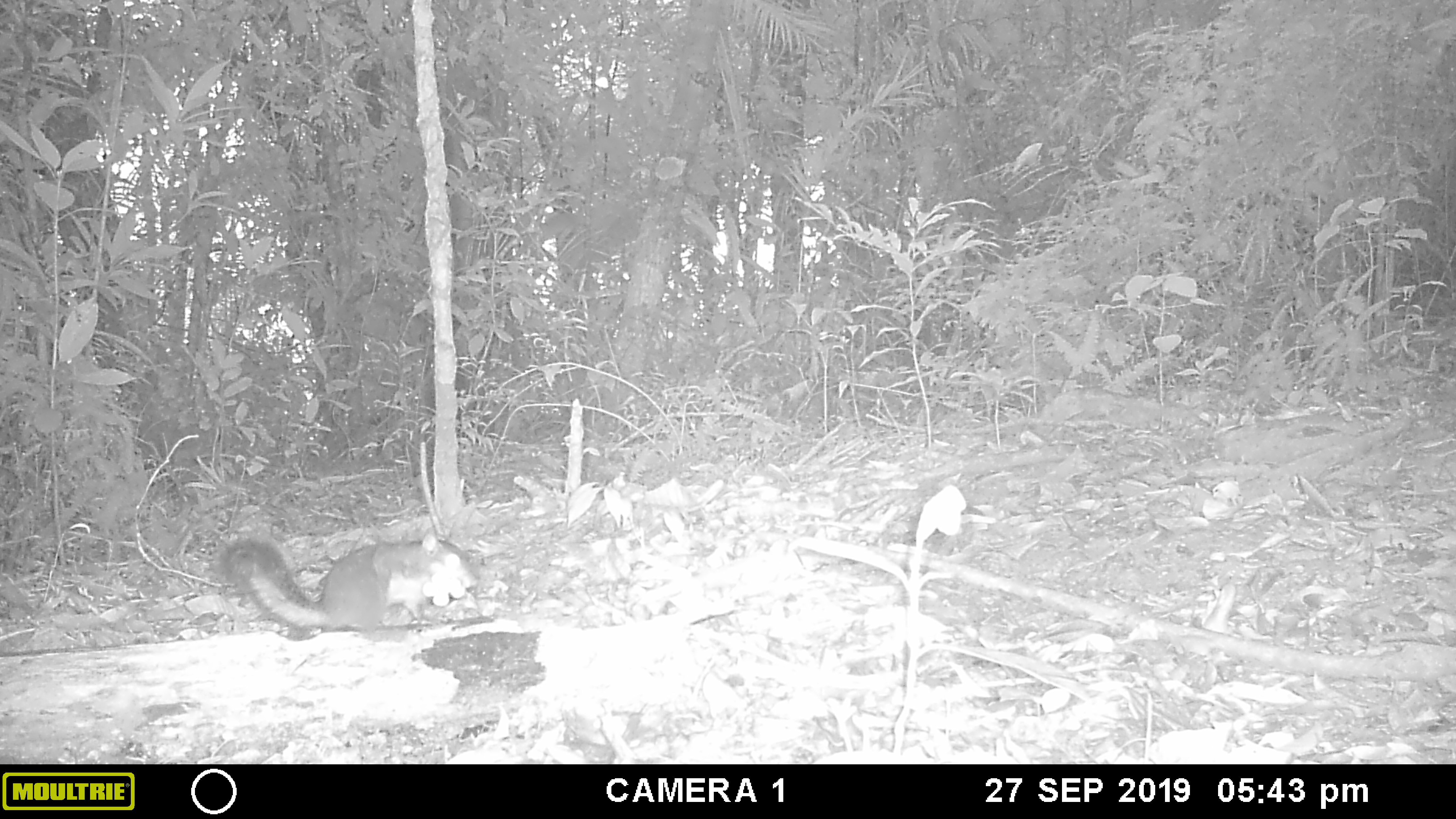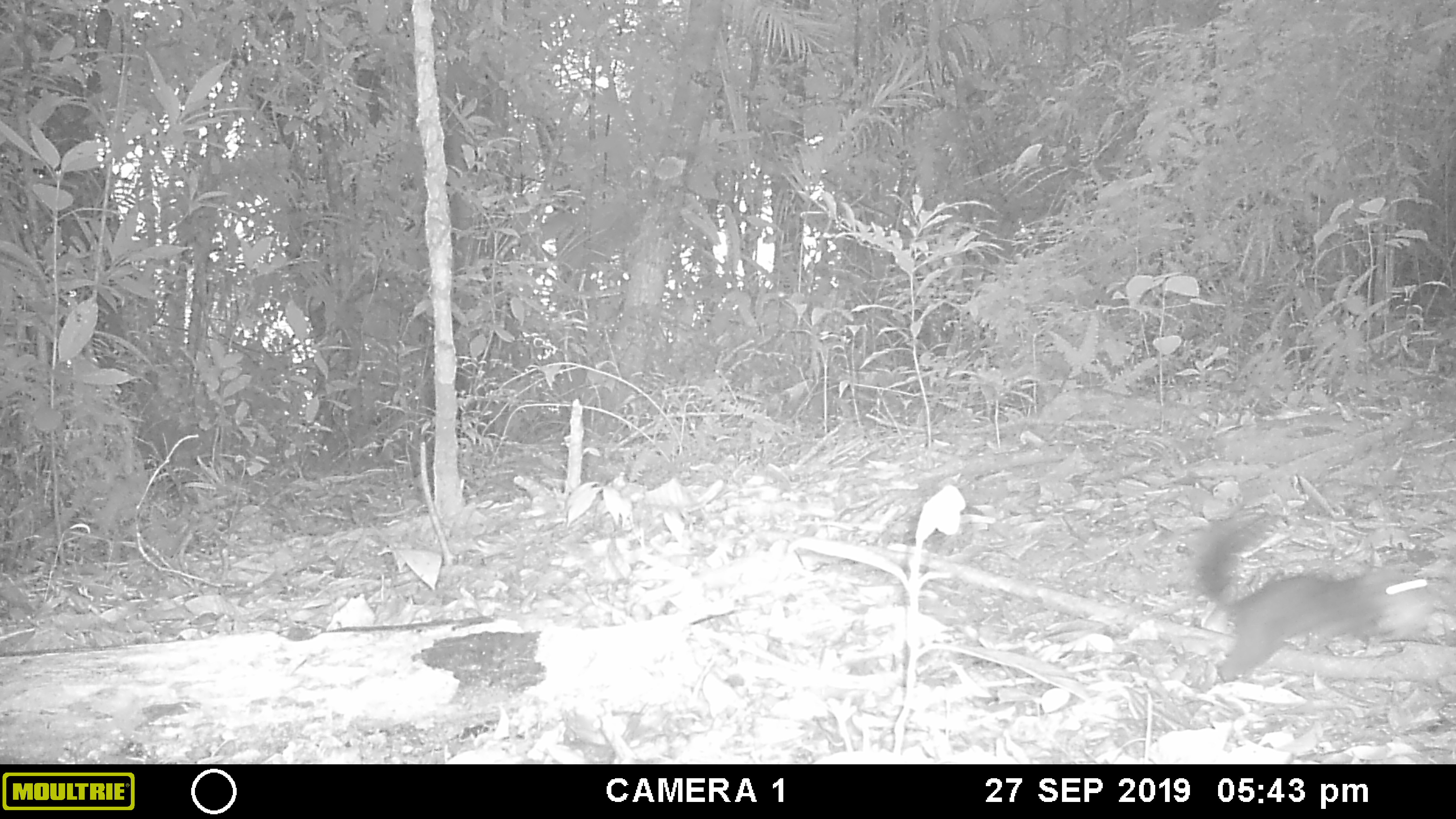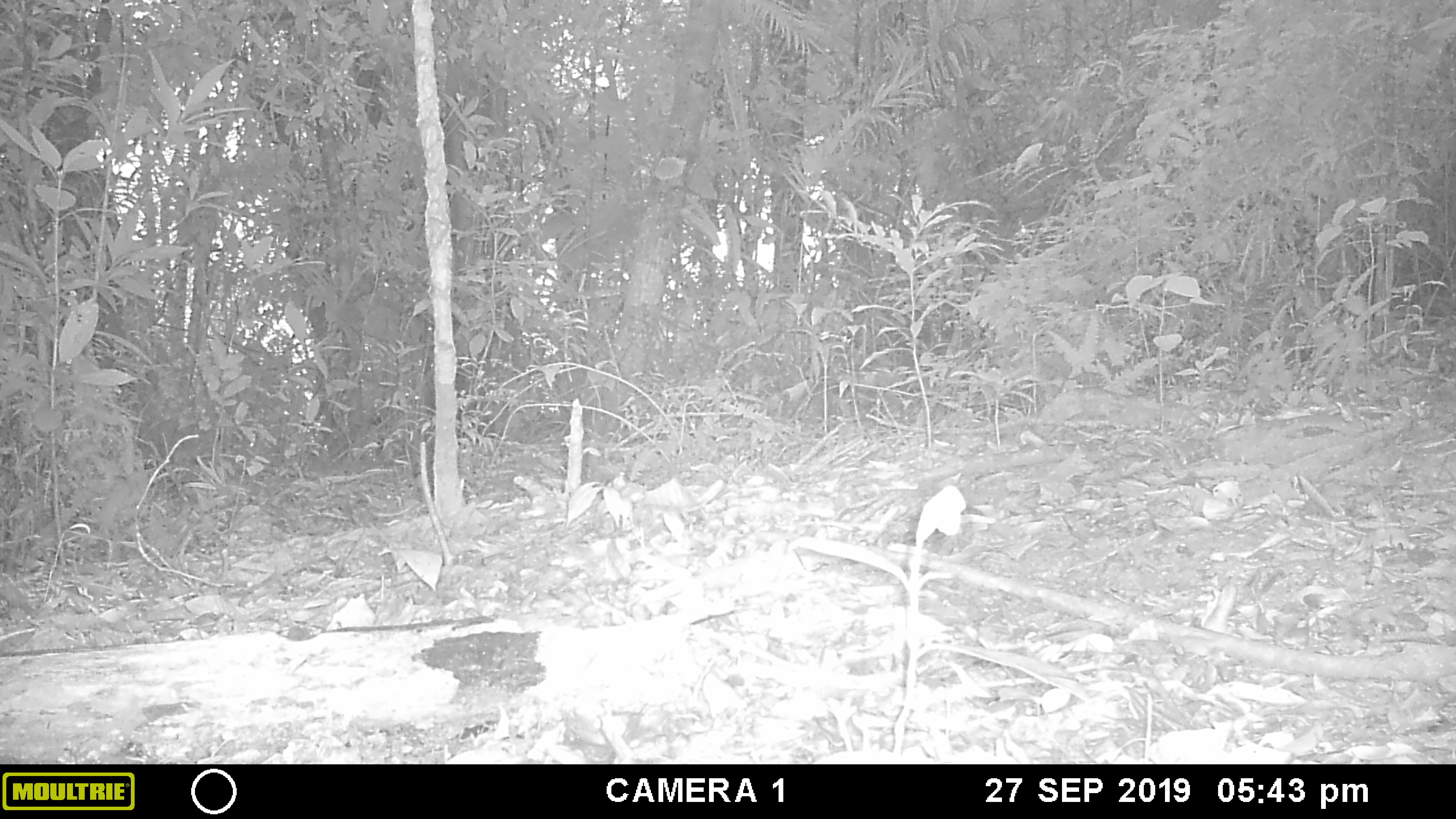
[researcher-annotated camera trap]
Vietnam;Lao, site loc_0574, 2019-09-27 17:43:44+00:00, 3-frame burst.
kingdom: Animalia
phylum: Chordata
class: Mammalia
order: Rodentia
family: Sciuridae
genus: Dremomys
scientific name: Dremomys rufigenis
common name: red-cheeked squirrel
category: red cheeked squirrel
Red cheeked squirrel (red-cheeked squirrel) (Dremomys rufigenis). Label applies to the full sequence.